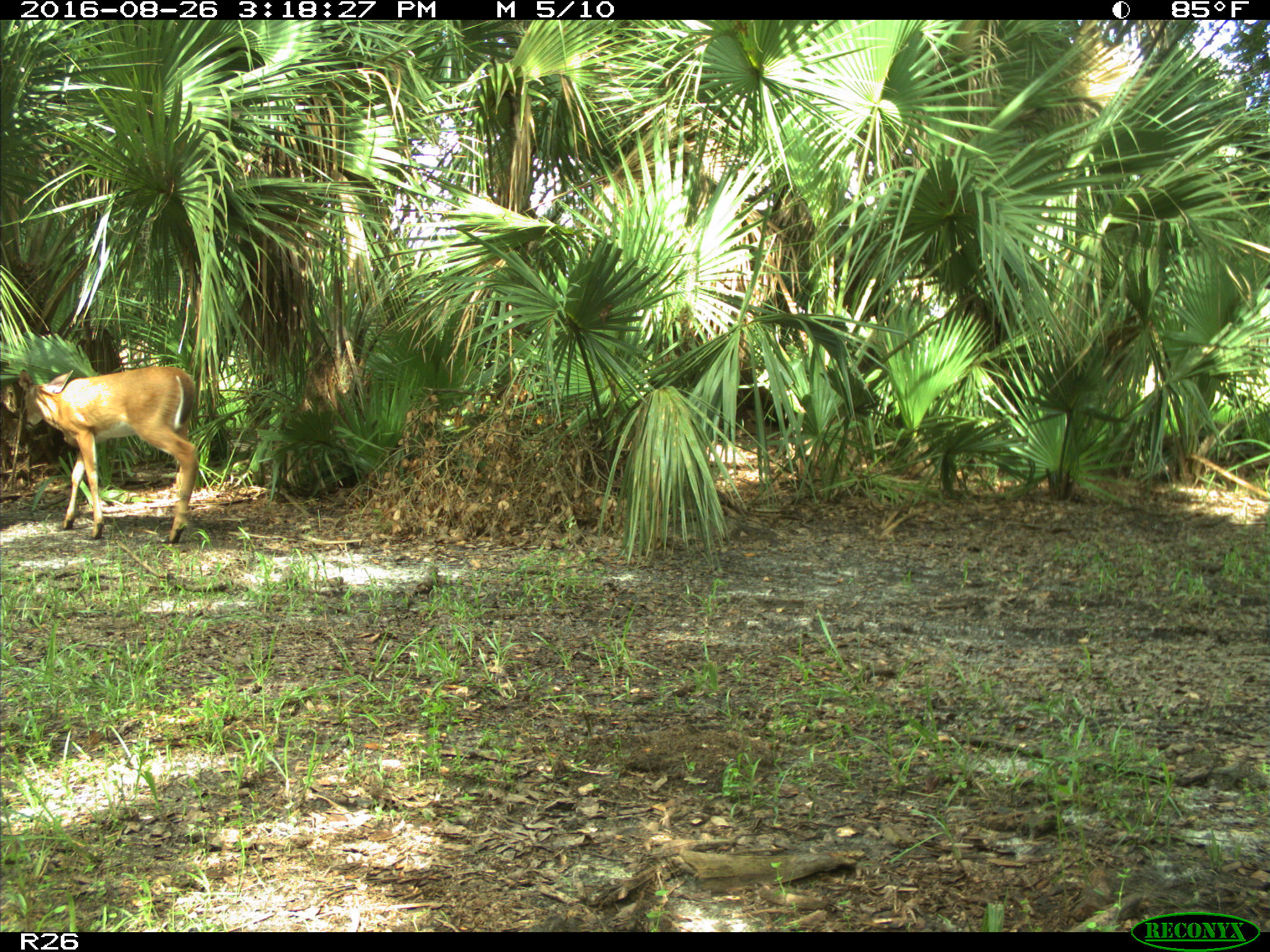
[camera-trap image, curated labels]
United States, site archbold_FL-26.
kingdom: Animalia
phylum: Chordata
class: Mammalia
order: Artiodactyla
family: Cervidae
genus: Odocoileus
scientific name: Odocoileus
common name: deer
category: unidentified deer